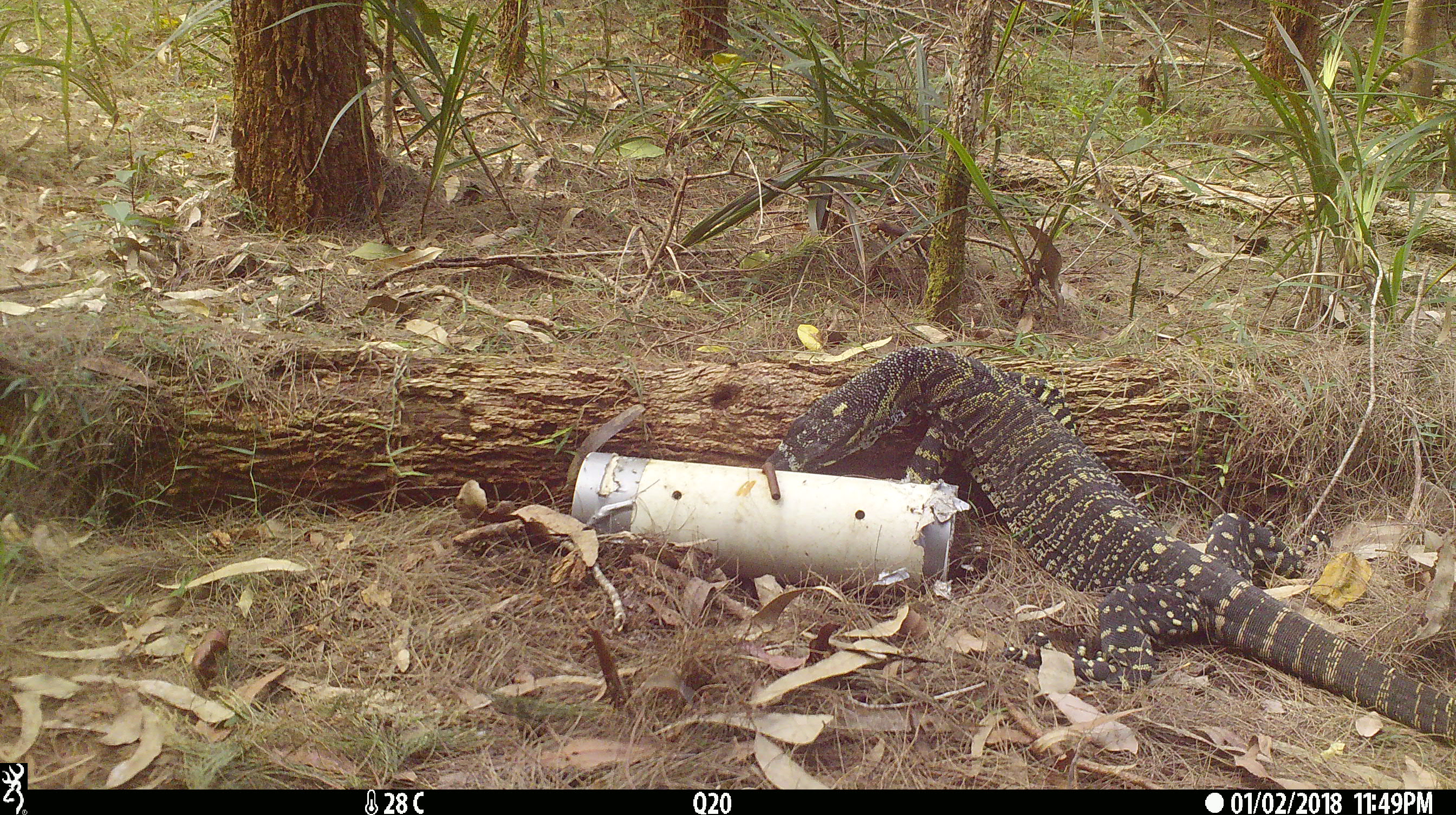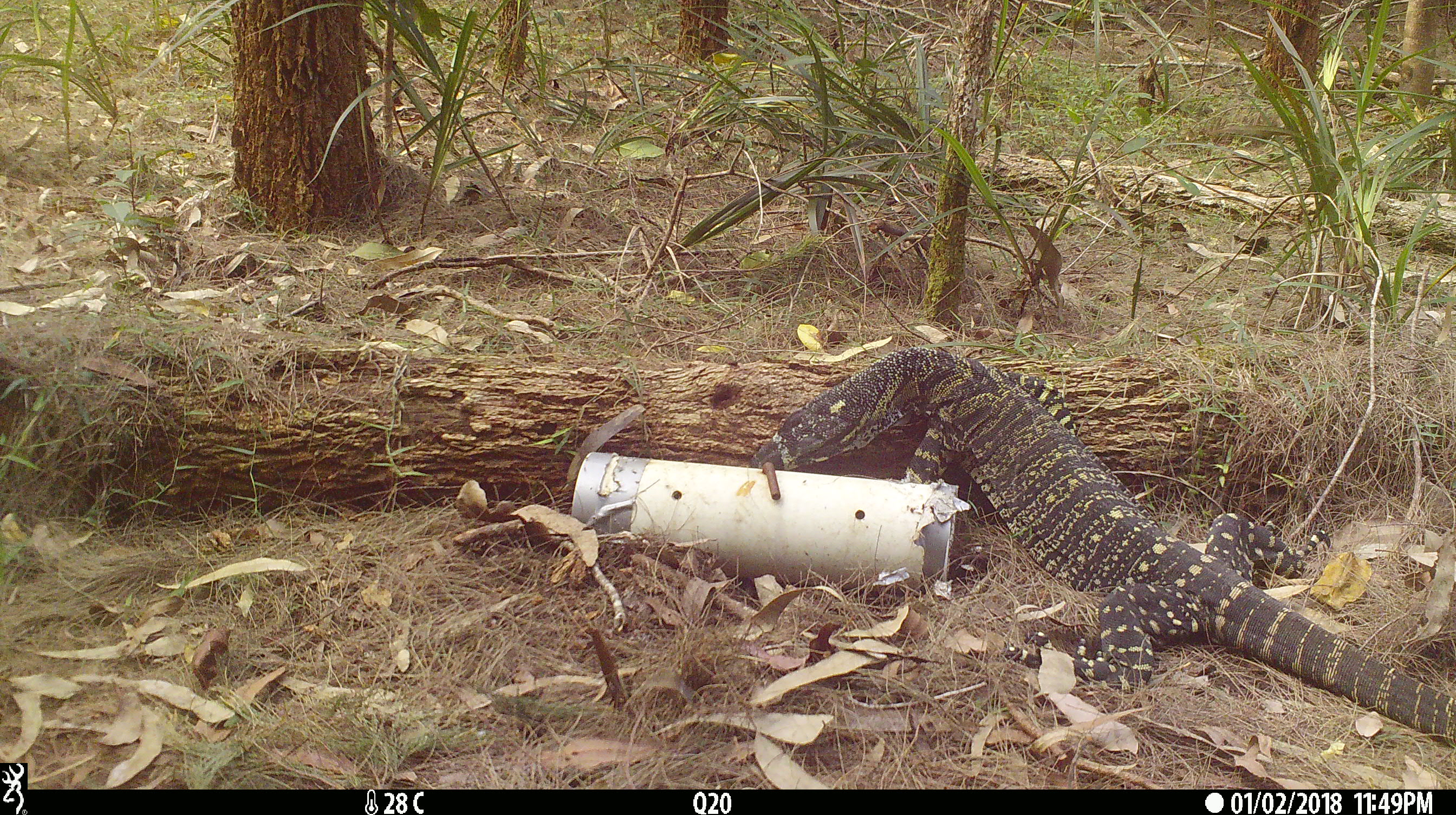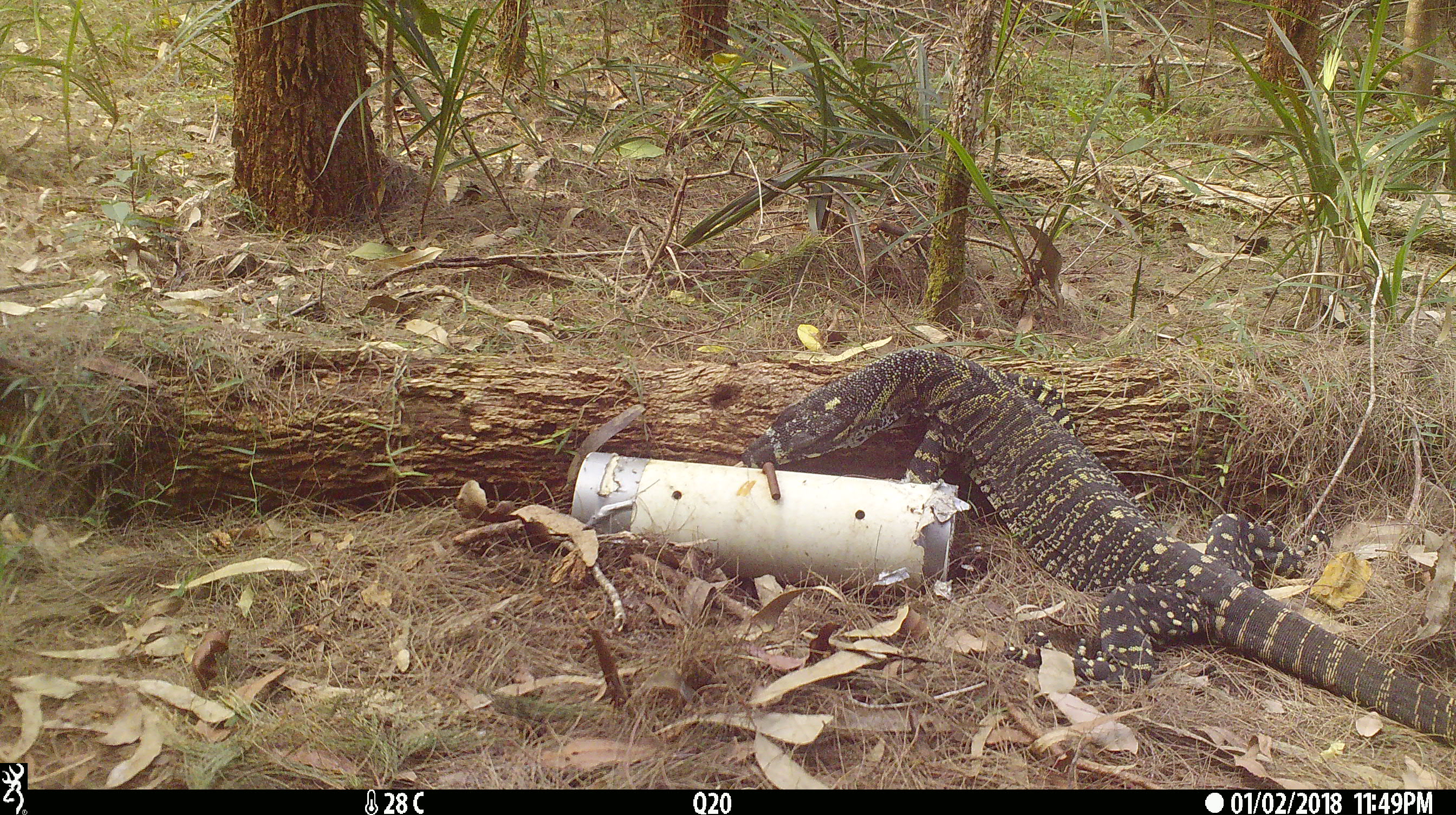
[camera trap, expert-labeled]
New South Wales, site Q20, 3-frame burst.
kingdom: Animalia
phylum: Chordata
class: Reptilia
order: Squamata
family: Varanidae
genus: Varanus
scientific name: Varanus varius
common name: lace monitor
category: goanna